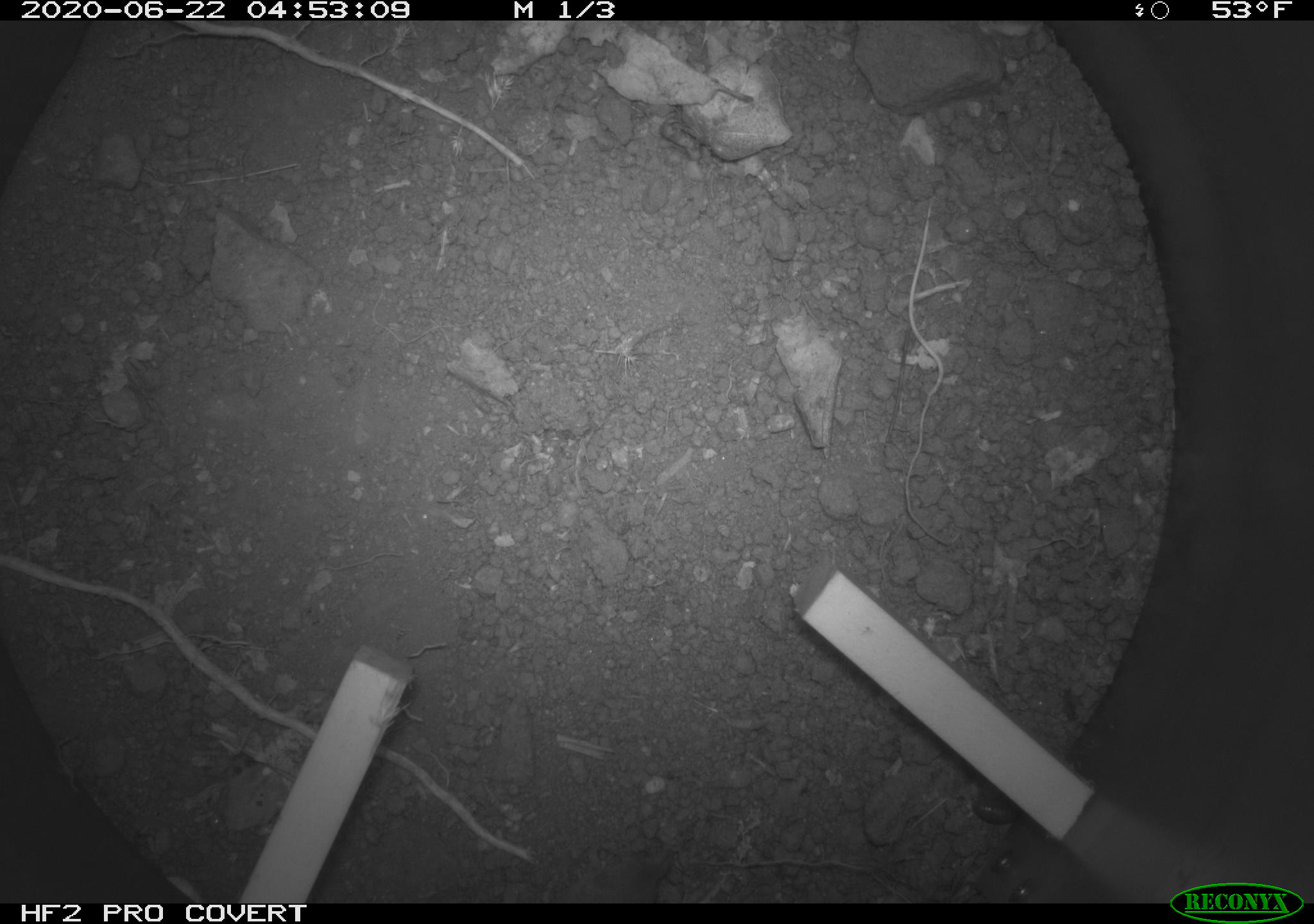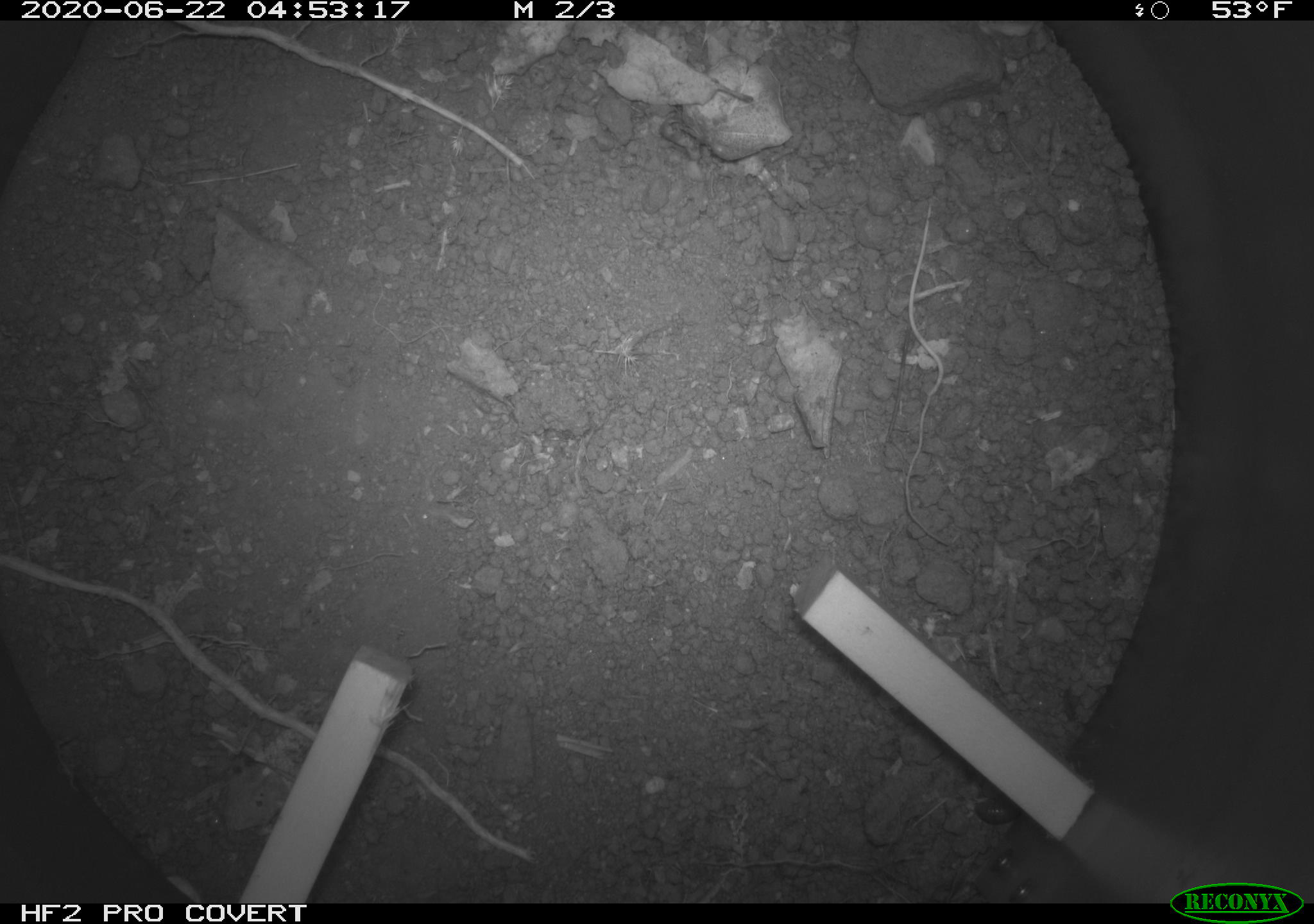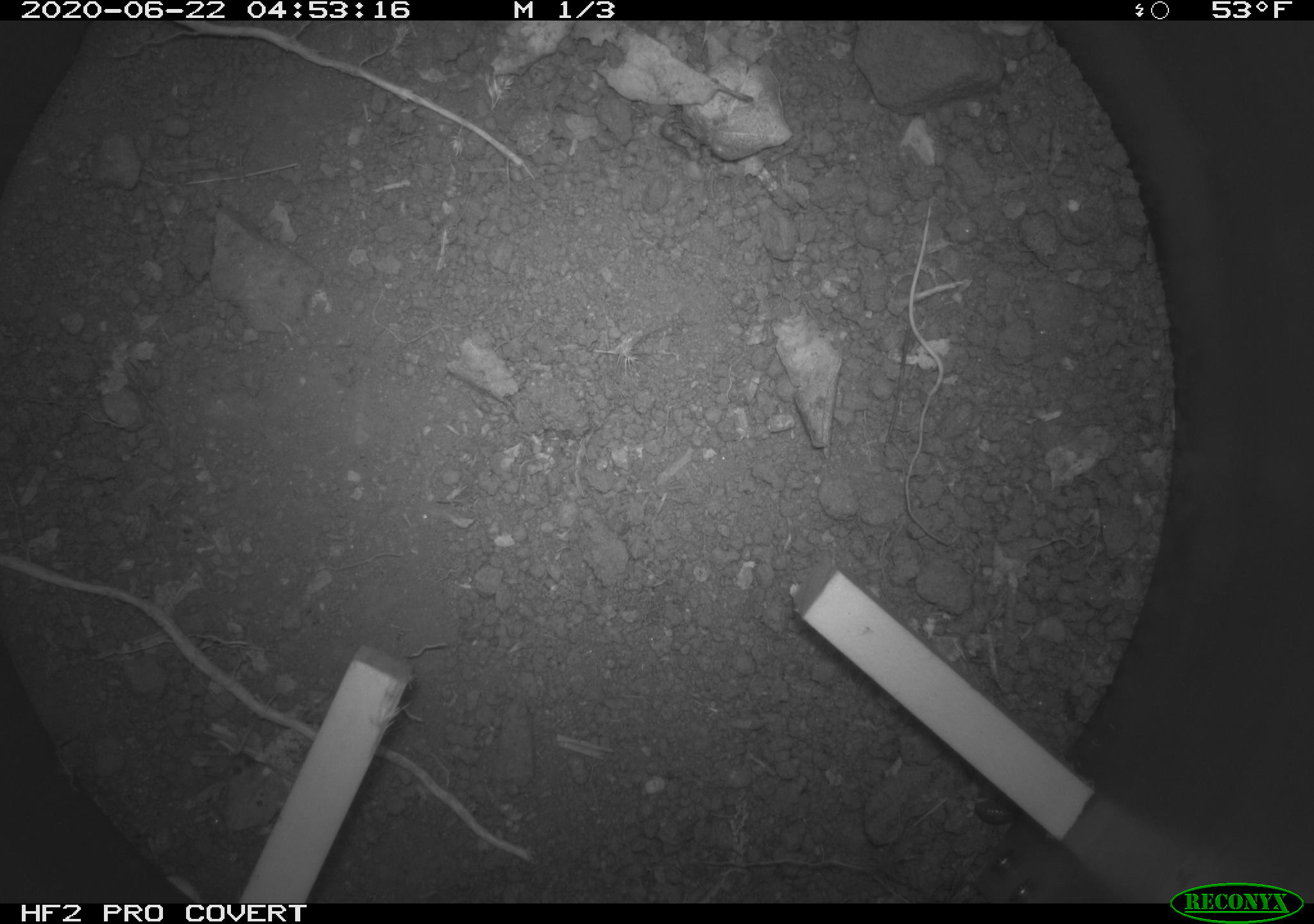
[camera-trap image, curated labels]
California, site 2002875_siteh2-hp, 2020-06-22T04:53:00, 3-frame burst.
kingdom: Animalia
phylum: Chordata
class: Mammalia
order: Eulipotyphla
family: Soricidae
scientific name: Soricidae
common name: shrews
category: soricidae family